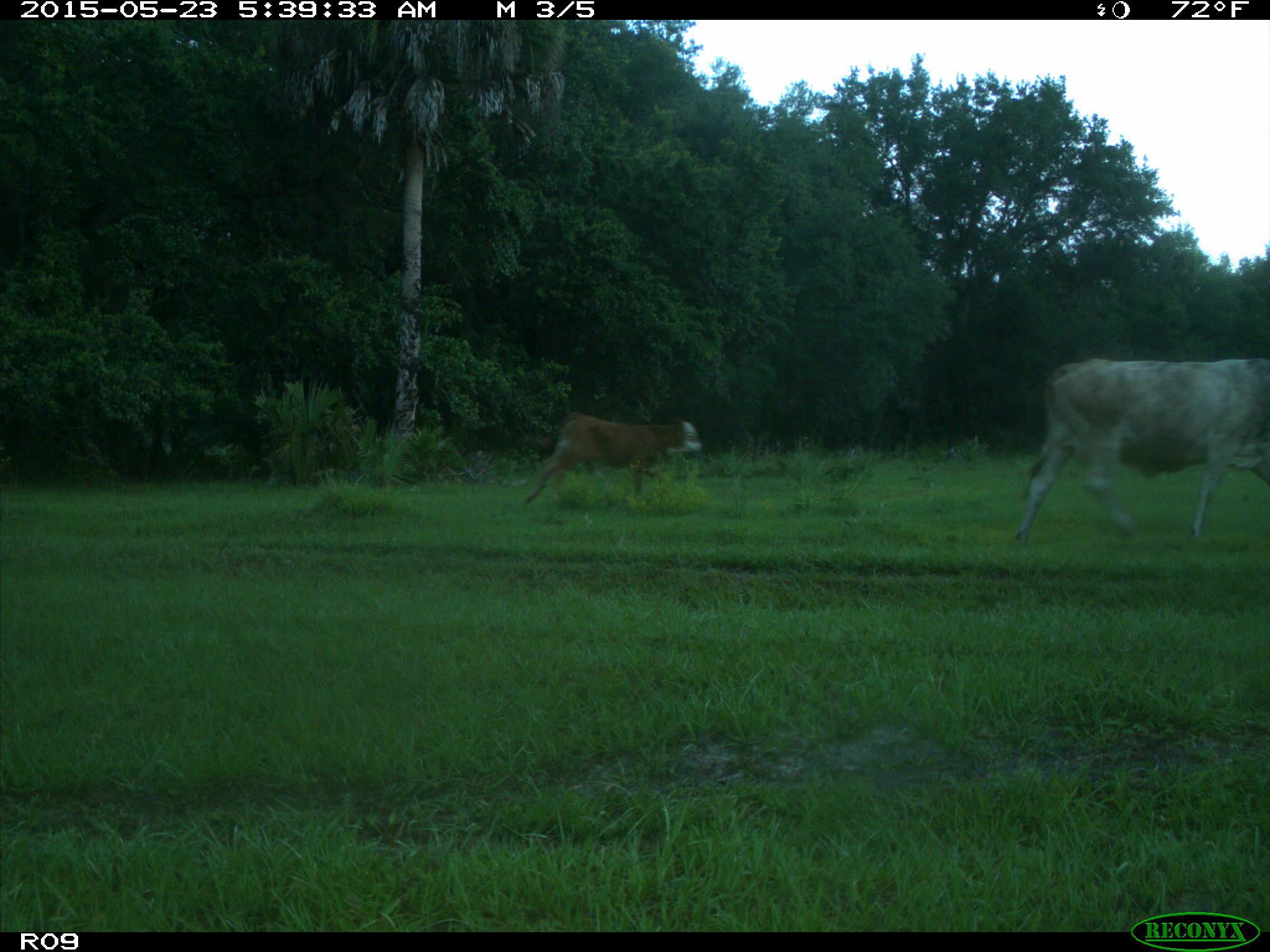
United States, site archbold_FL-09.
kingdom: Animalia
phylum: Chordata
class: Mammalia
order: Artiodactyla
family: Bovidae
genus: Bos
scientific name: Bos taurus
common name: domestic cow